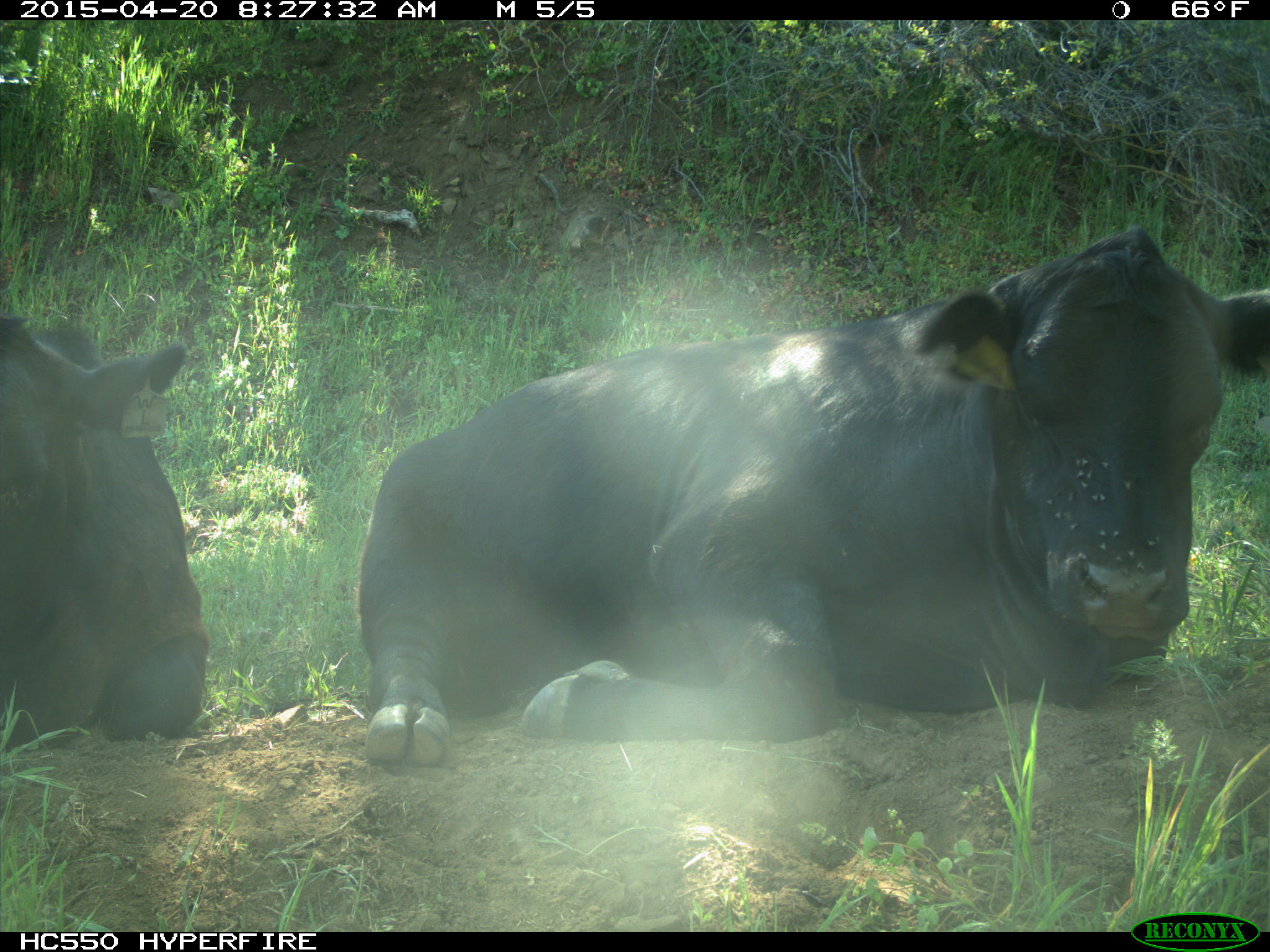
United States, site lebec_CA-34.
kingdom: Animalia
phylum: Chordata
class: Mammalia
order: Artiodactyla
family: Bovidae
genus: Bos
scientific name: Bos taurus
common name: domestic cow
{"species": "Bos taurus (domestic cow)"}